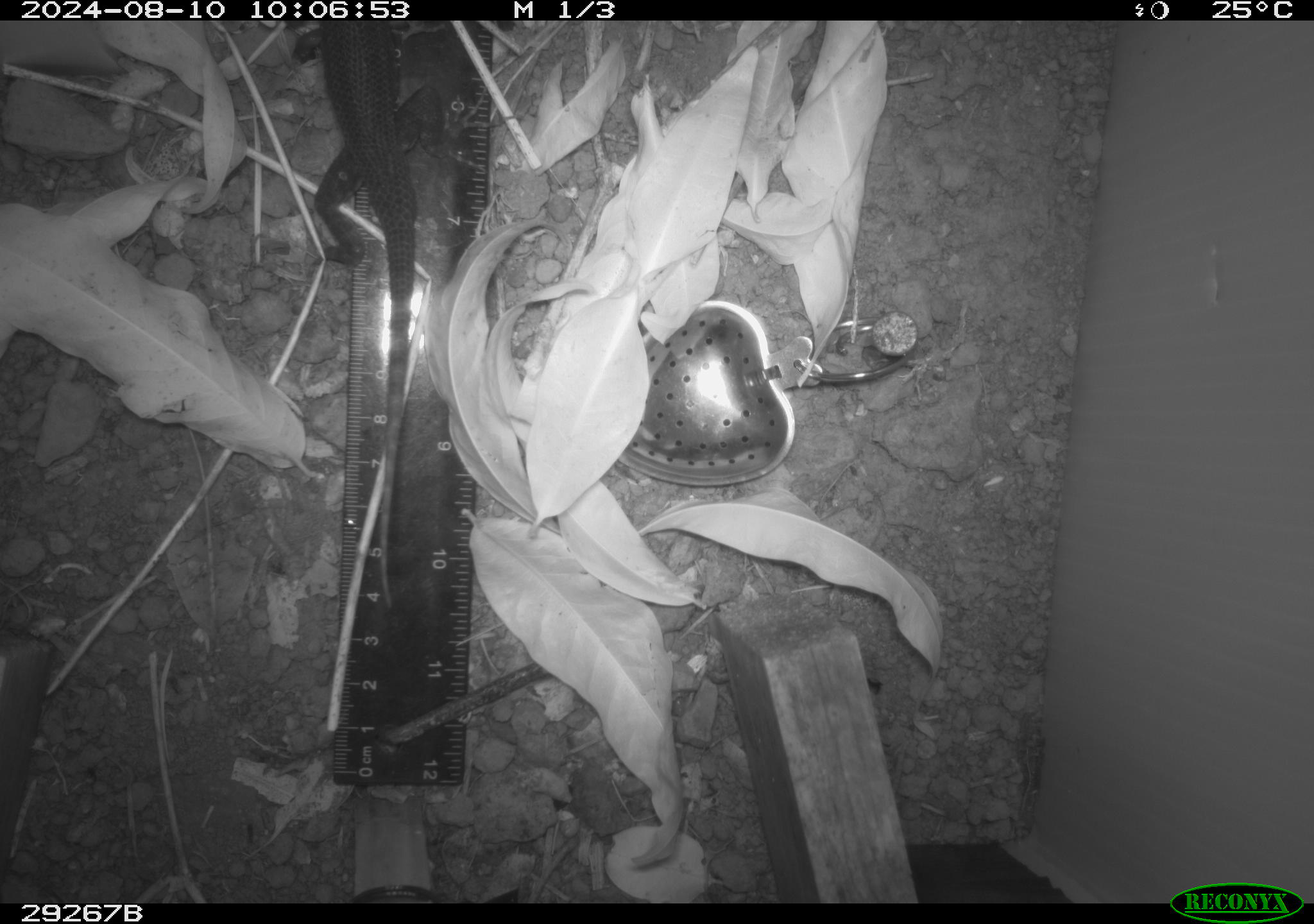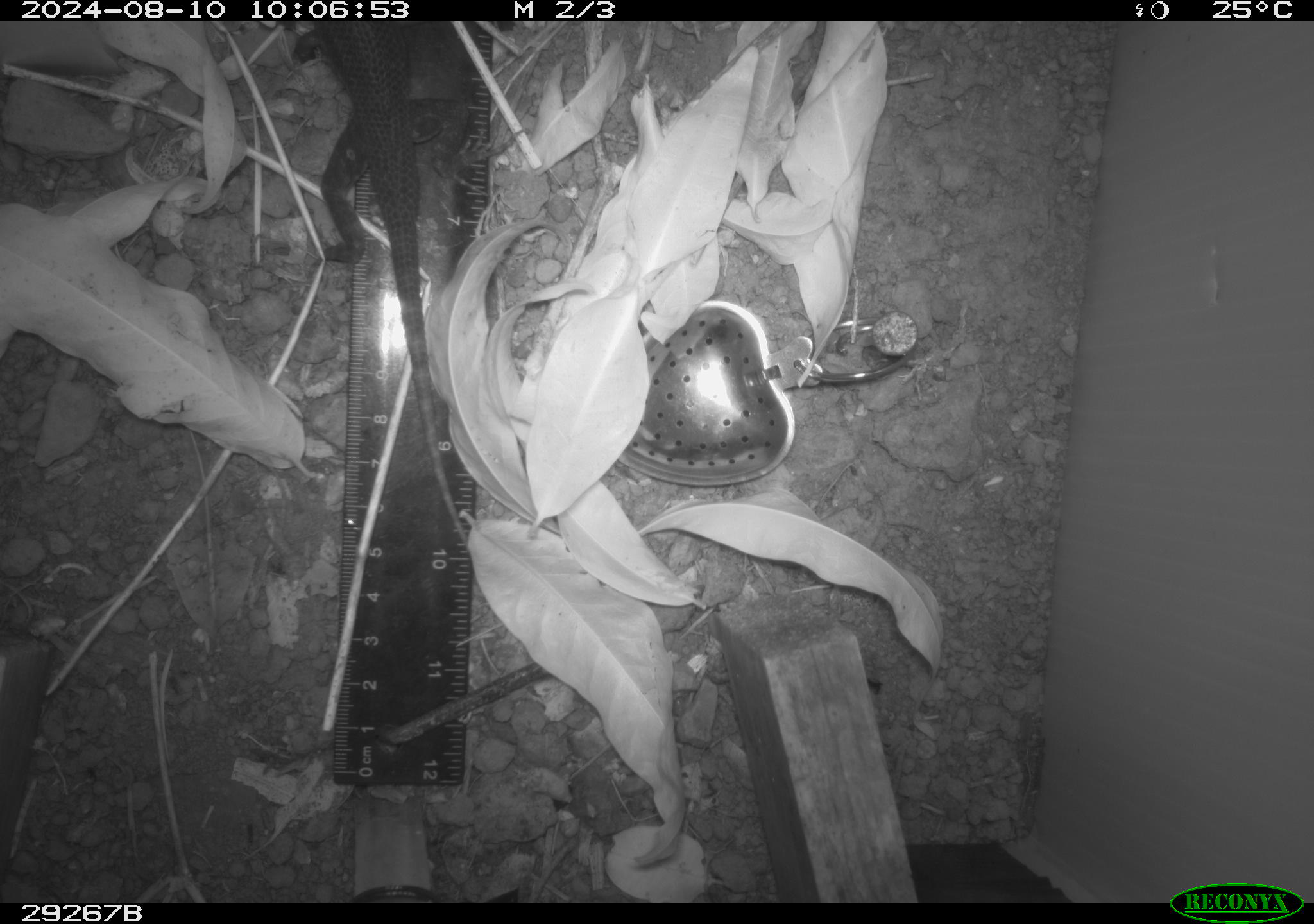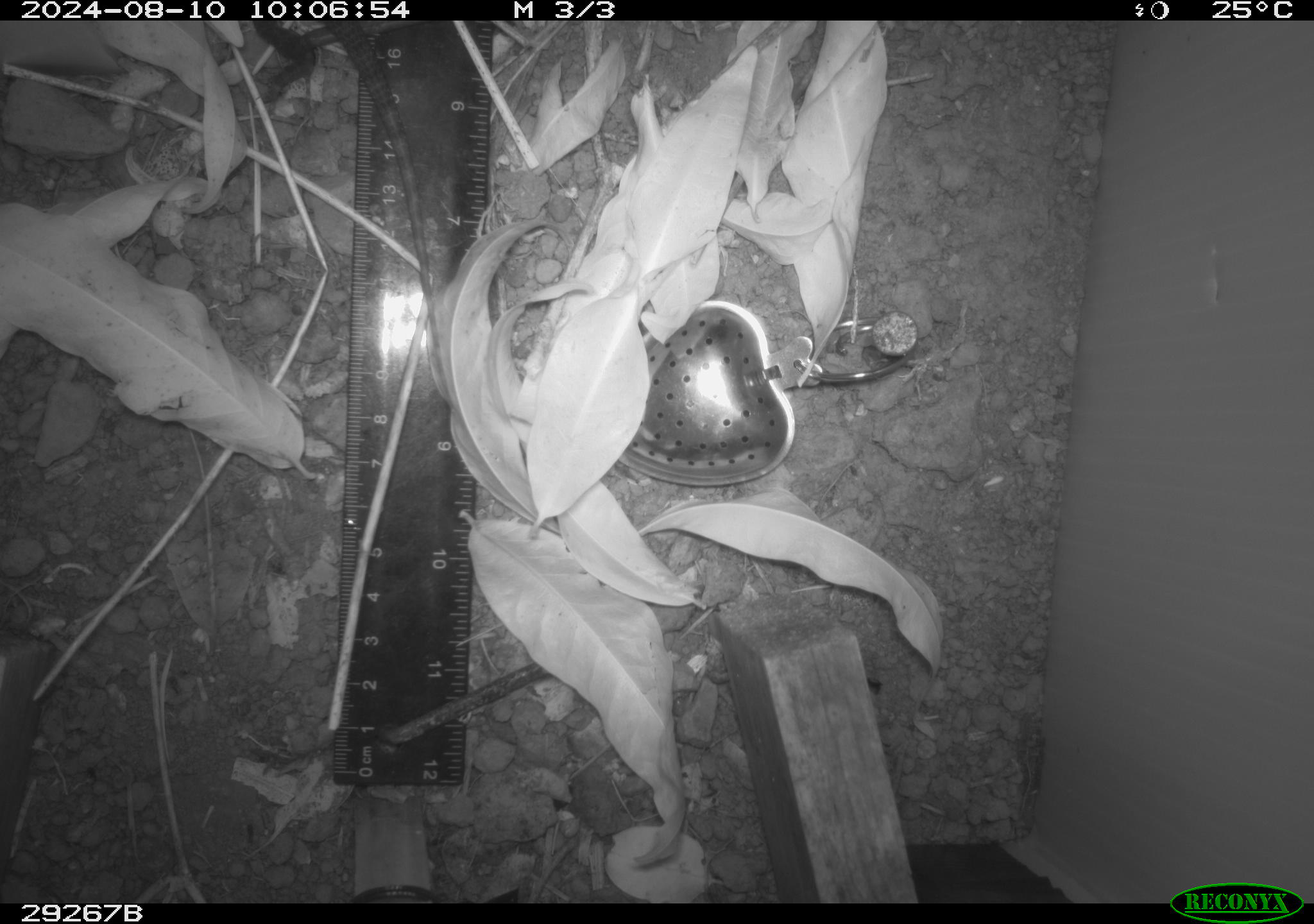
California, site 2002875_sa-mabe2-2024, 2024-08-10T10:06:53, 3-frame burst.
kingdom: Animalia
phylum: Chordata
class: Reptilia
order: Squamata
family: Phrynosomatidae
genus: Sceloporus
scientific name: Sceloporus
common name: spiny lizards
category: sceloporus species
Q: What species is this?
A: Sceloporus species (spiny lizards) (Sceloporus).